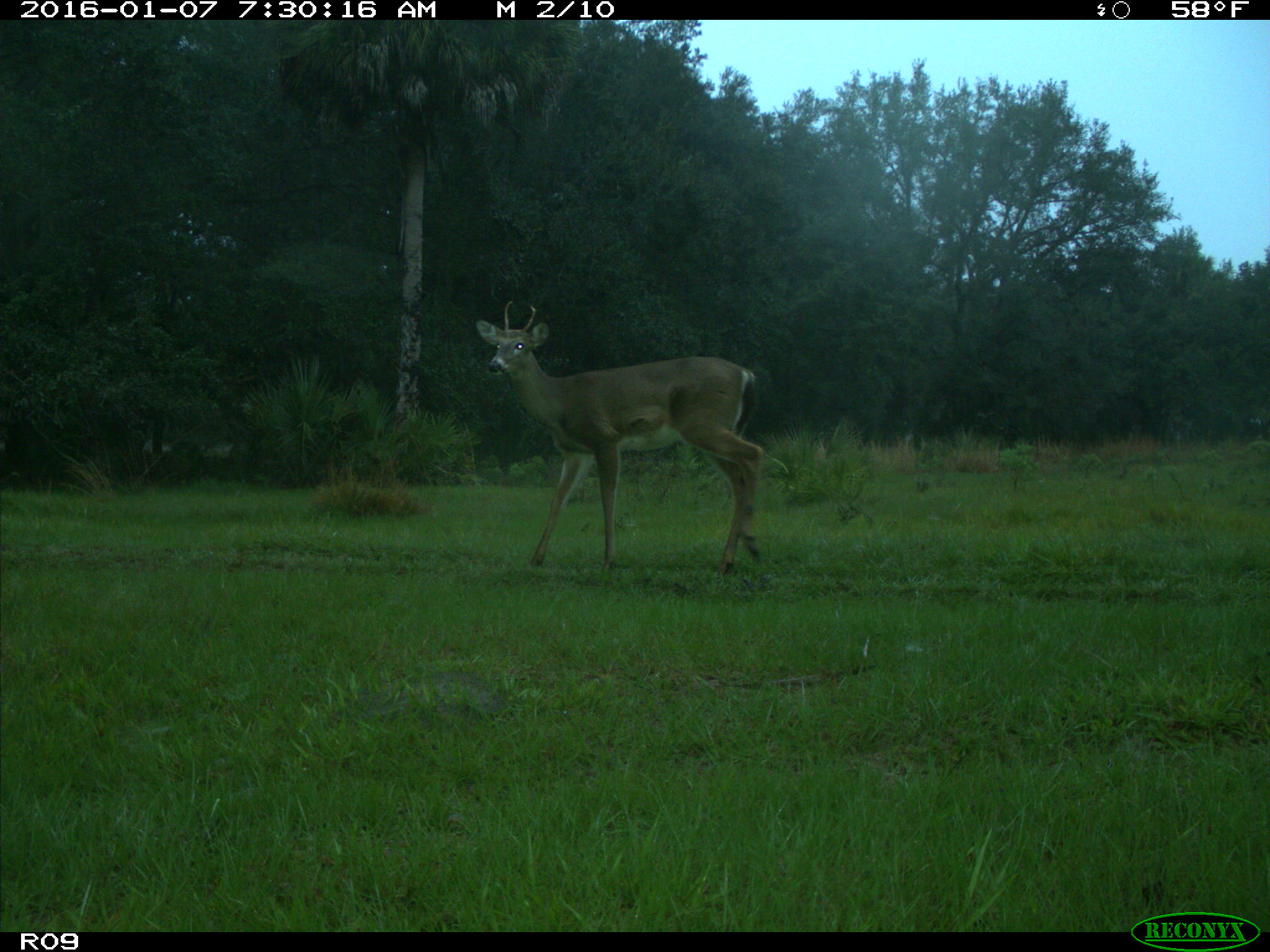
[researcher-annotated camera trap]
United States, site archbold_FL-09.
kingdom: Animalia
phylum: Chordata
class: Mammalia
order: Artiodactyla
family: Cervidae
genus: Odocoileus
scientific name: Odocoileus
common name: deer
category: unidentified deer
Unidentified deer (deer) (Odocoileus).